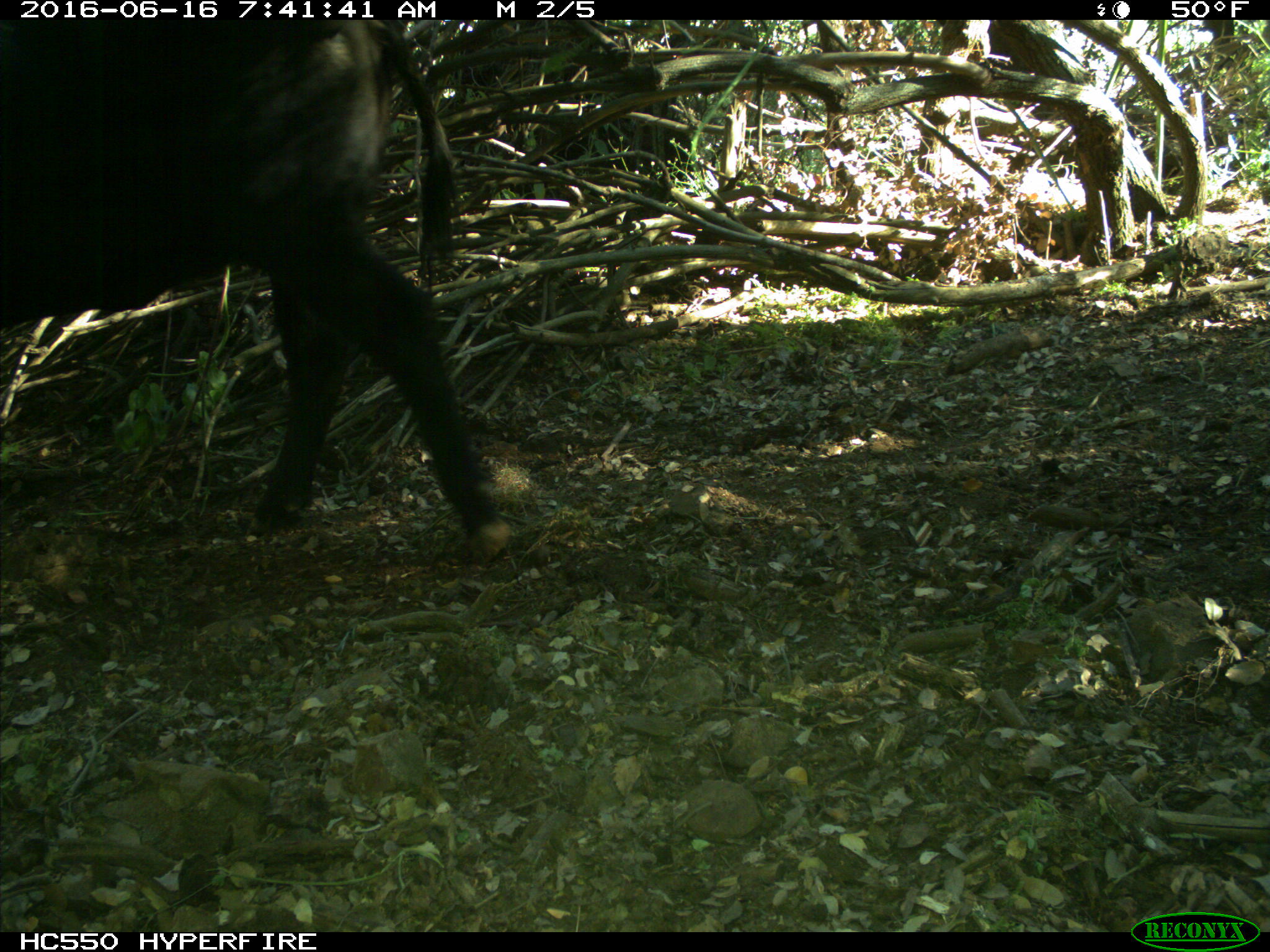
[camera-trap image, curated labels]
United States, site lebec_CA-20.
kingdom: Animalia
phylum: Chordata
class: Mammalia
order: Artiodactyla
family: Bovidae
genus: Bos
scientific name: Bos taurus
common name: domestic cow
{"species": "Bos taurus (domestic cow)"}